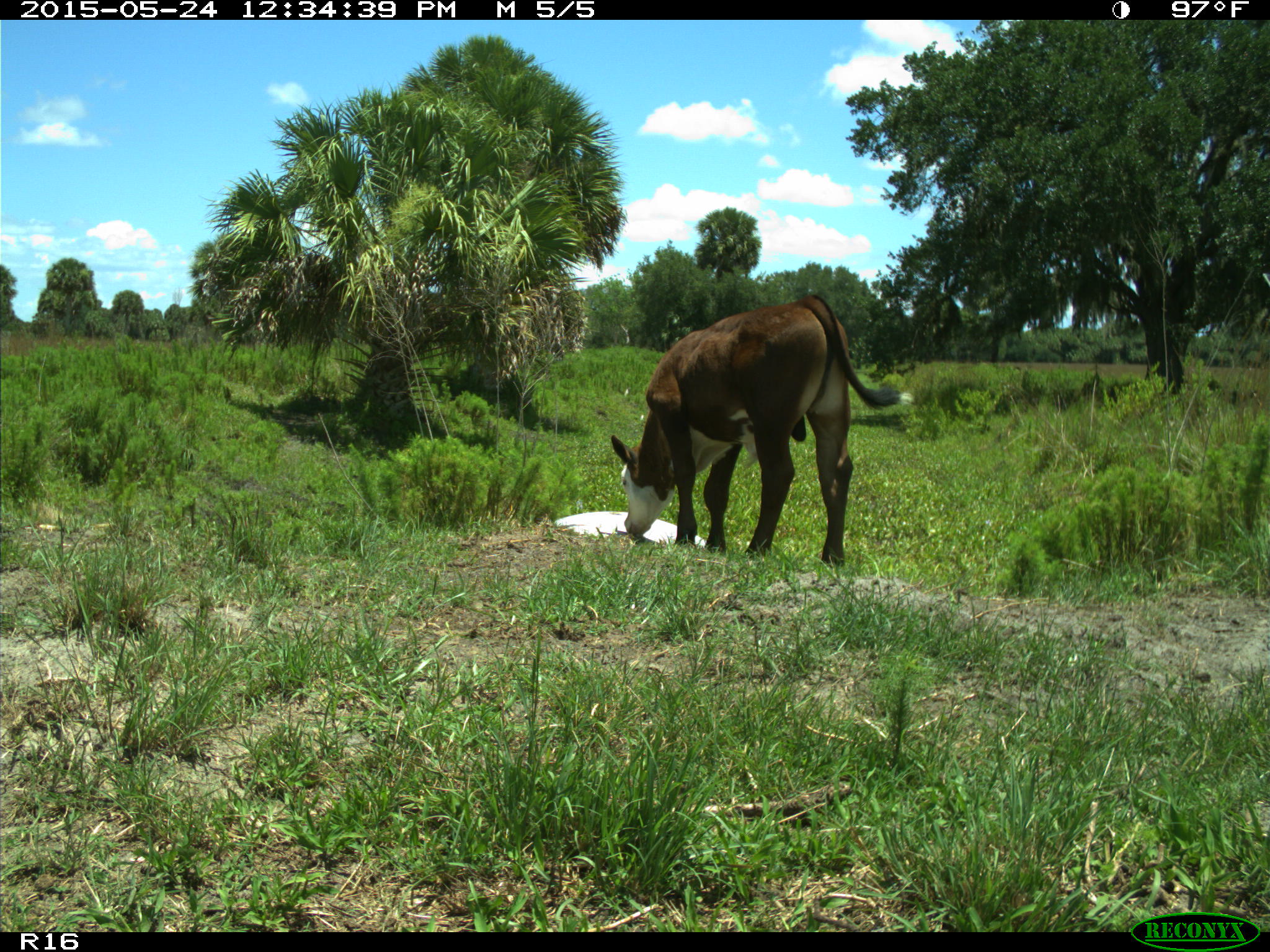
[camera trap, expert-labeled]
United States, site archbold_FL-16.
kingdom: Animalia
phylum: Chordata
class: Mammalia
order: Artiodactyla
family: Bovidae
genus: Bos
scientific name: Bos taurus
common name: domestic cow